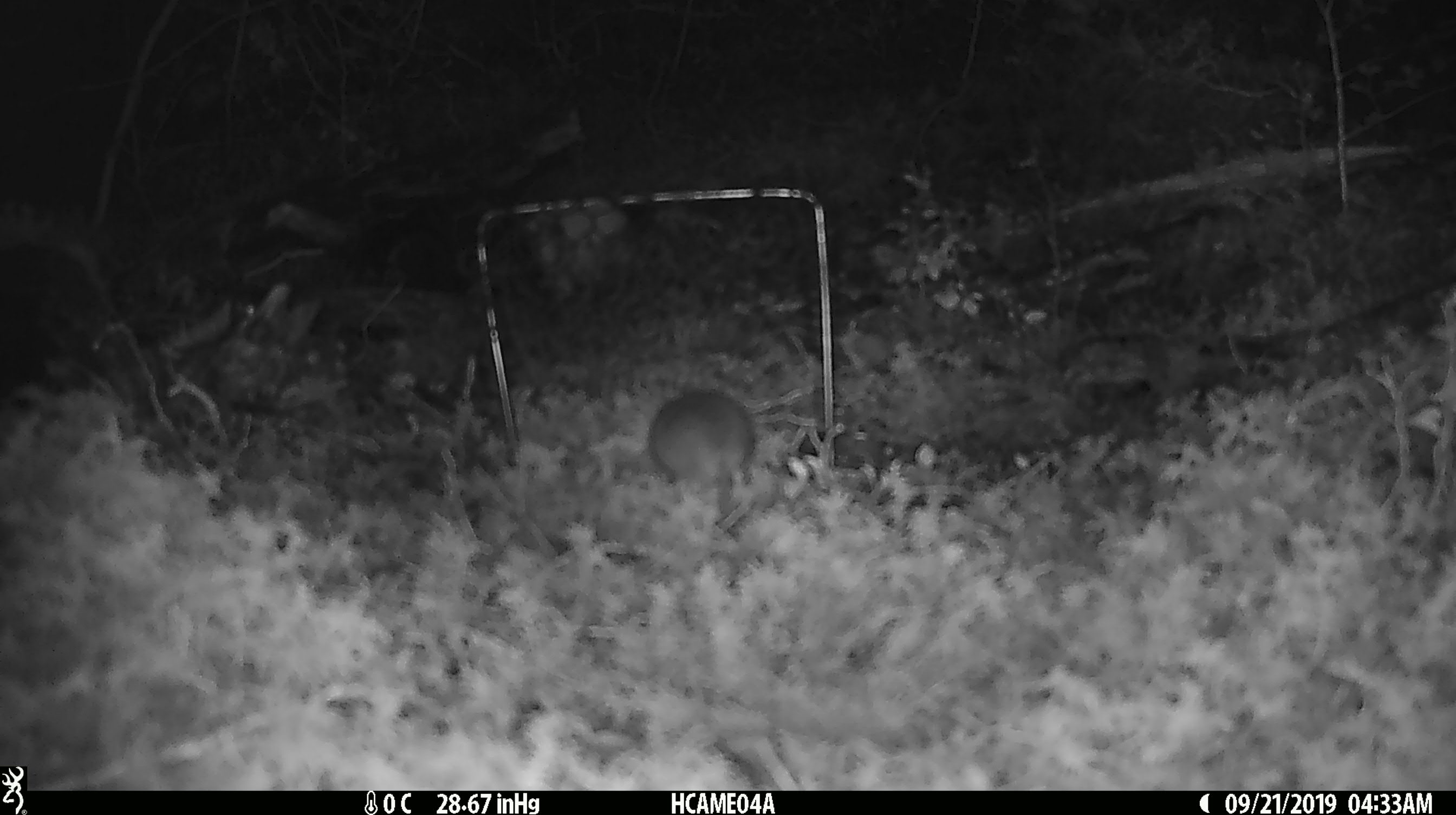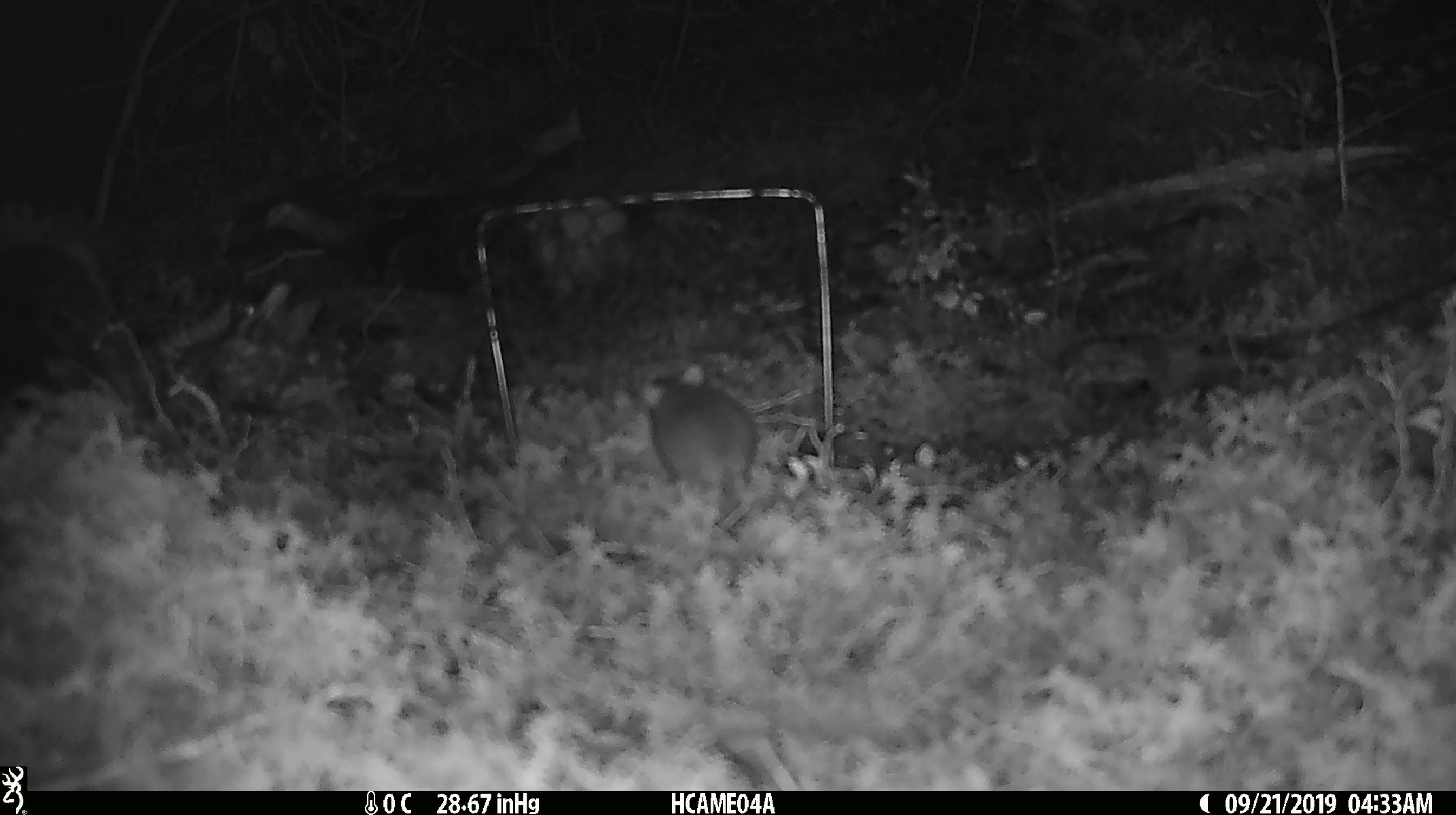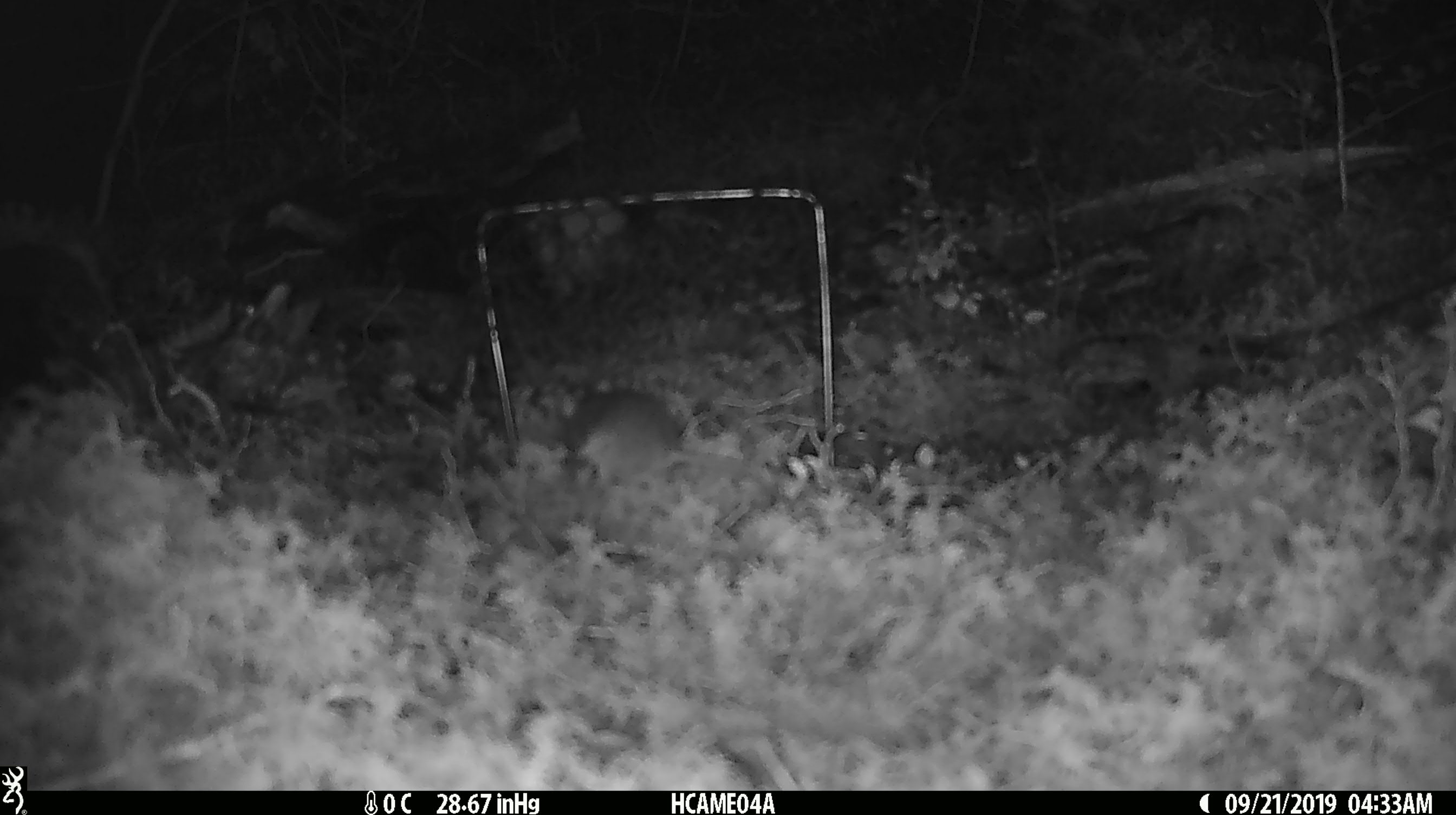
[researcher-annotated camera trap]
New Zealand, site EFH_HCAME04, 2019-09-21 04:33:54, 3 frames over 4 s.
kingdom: Animalia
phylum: Chordata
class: Mammalia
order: Rodentia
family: Muridae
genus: Mus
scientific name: Mus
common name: mouse